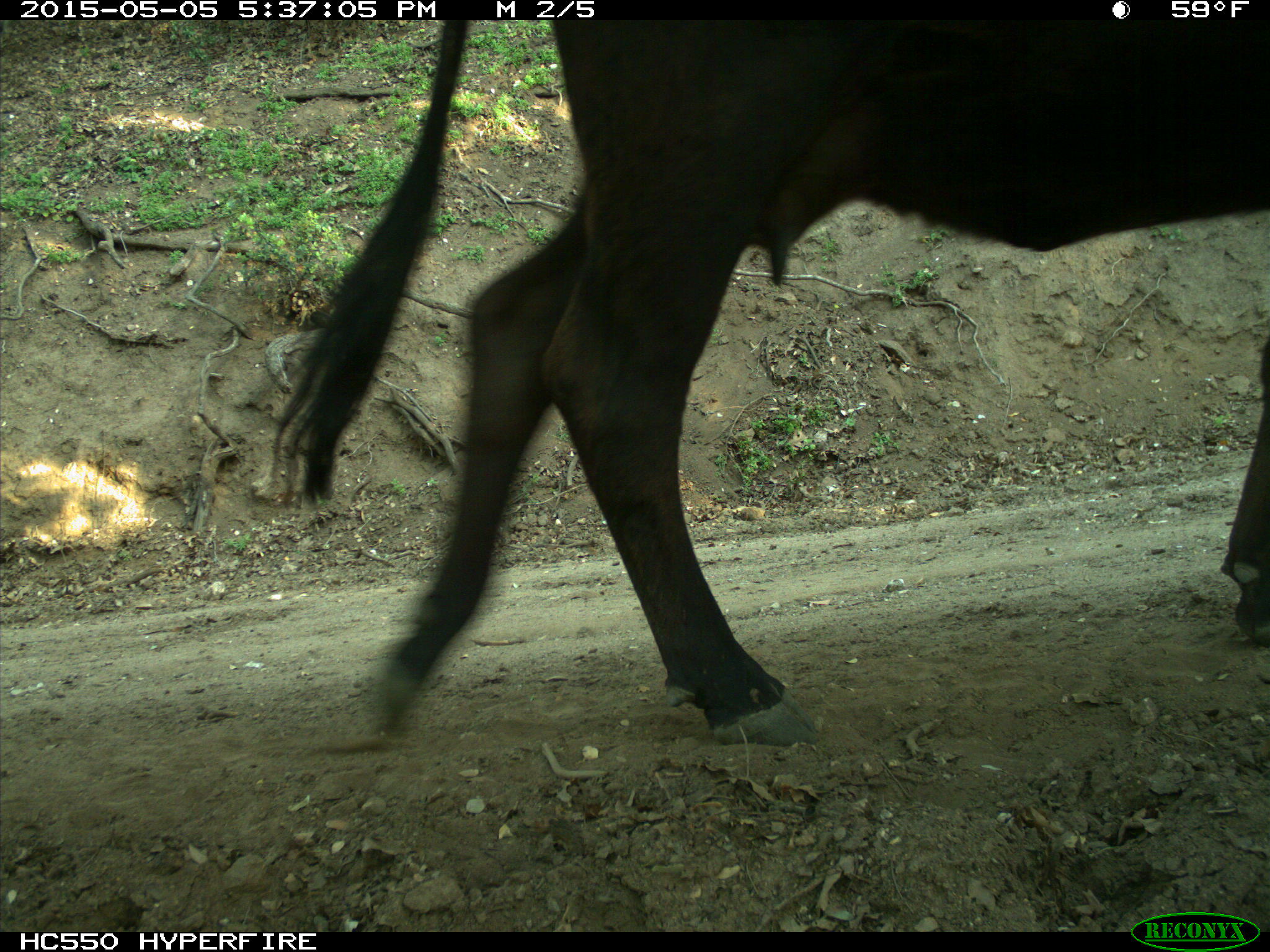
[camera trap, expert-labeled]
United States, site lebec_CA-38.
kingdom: Animalia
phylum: Chordata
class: Mammalia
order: Artiodactyla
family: Bovidae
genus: Bos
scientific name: Bos taurus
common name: domestic cow